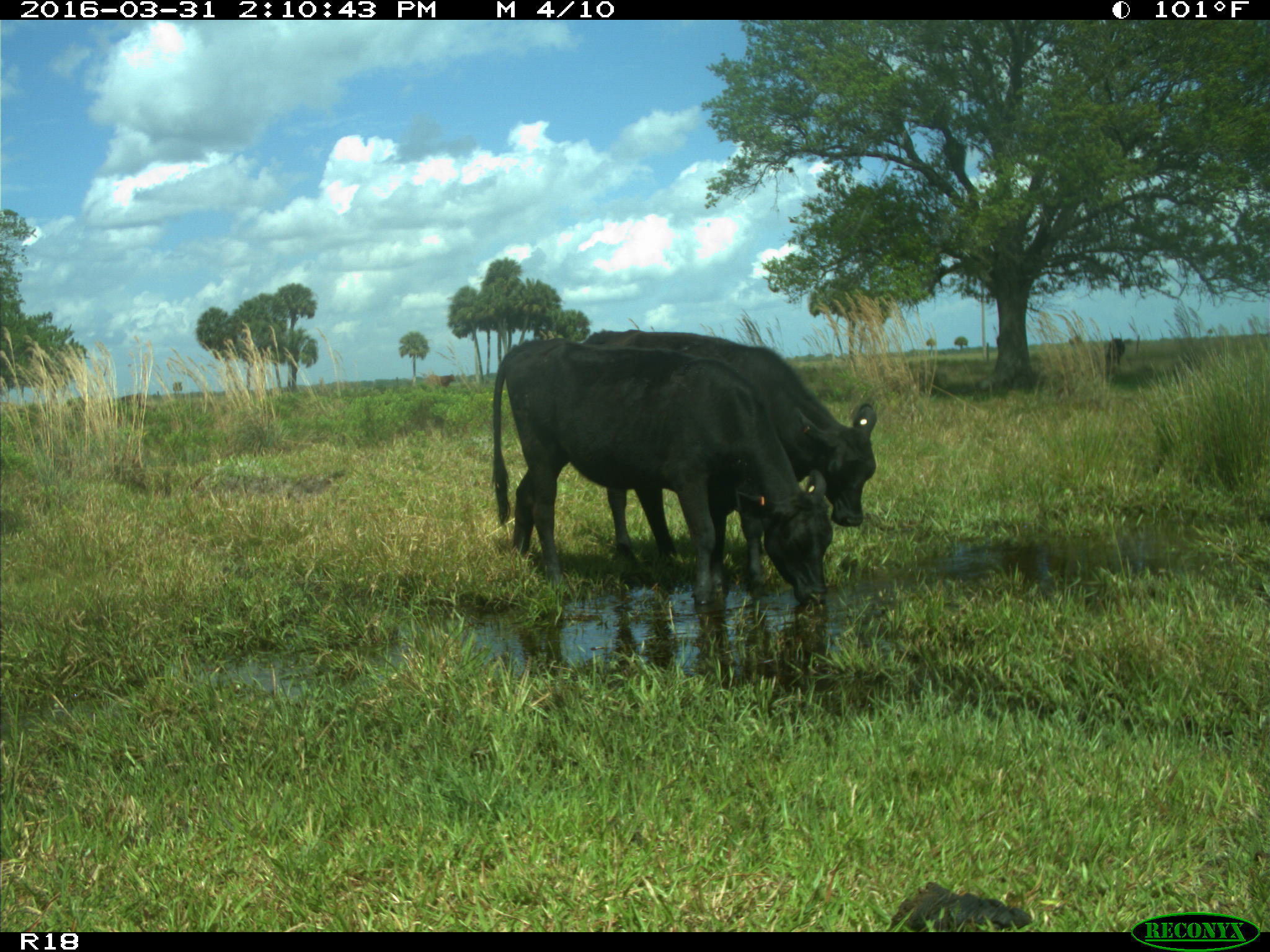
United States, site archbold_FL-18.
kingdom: Animalia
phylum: Chordata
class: Mammalia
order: Artiodactyla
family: Bovidae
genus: Bos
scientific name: Bos taurus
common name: domestic cow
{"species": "Bos taurus (domestic cow)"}